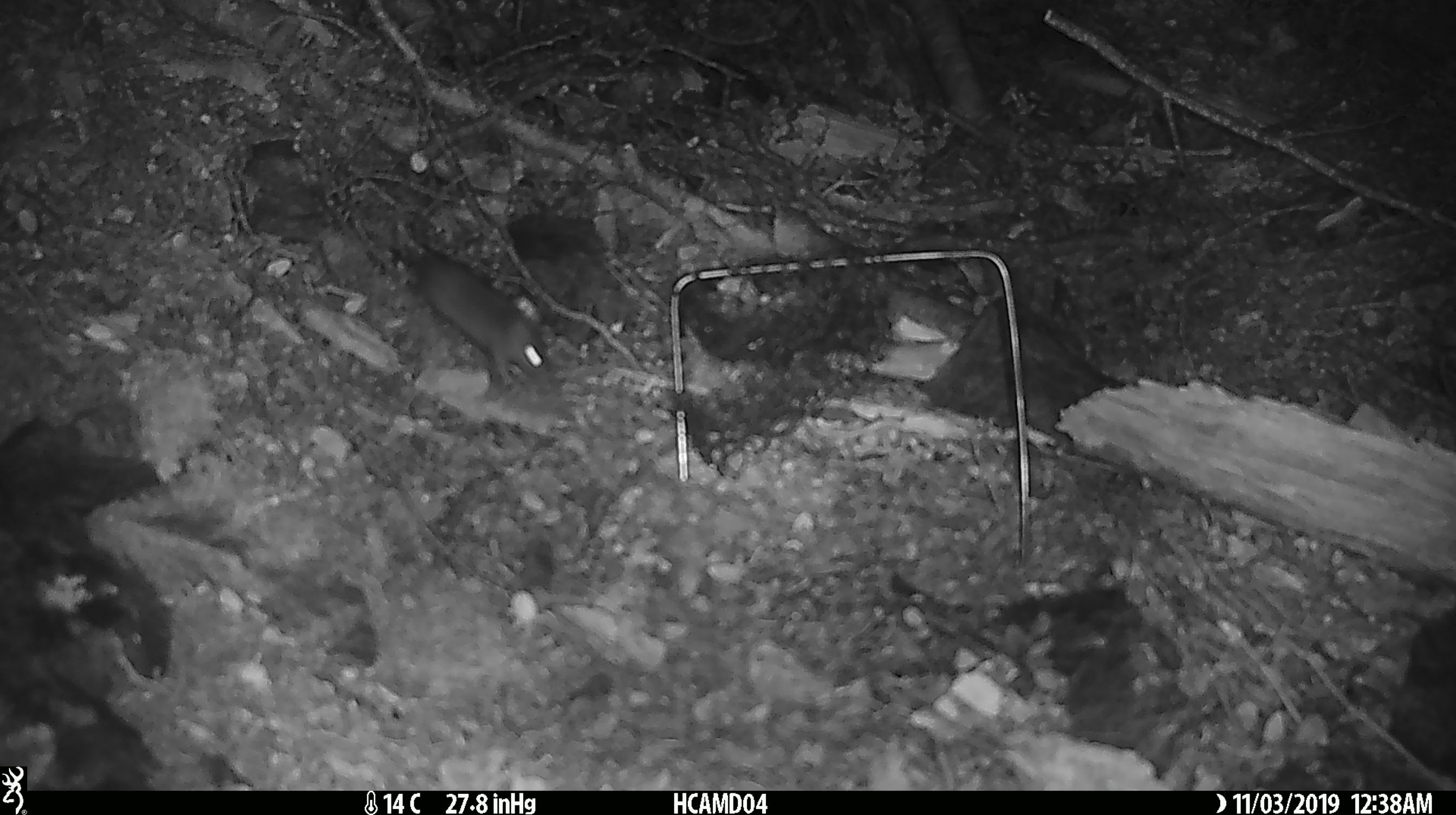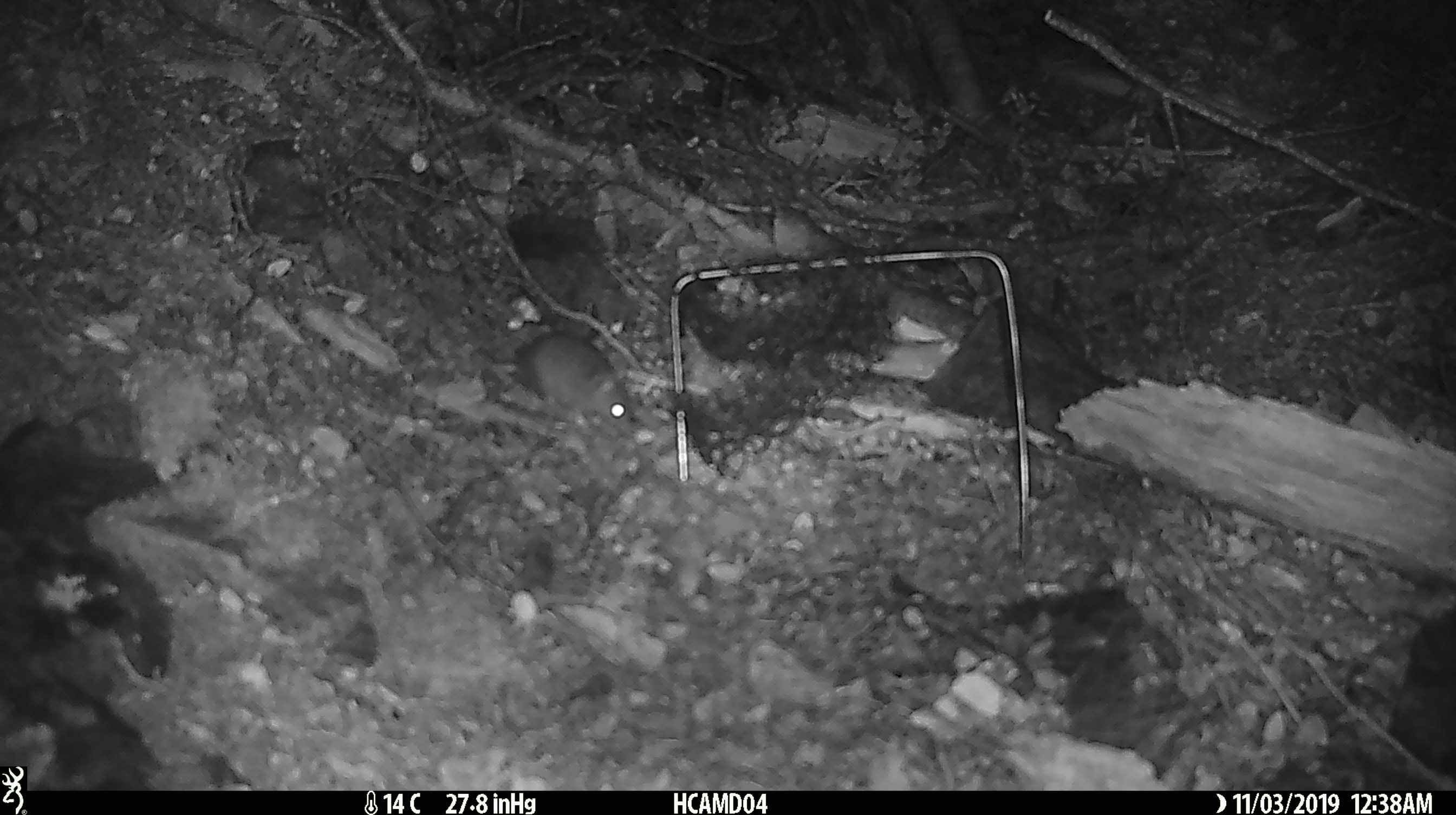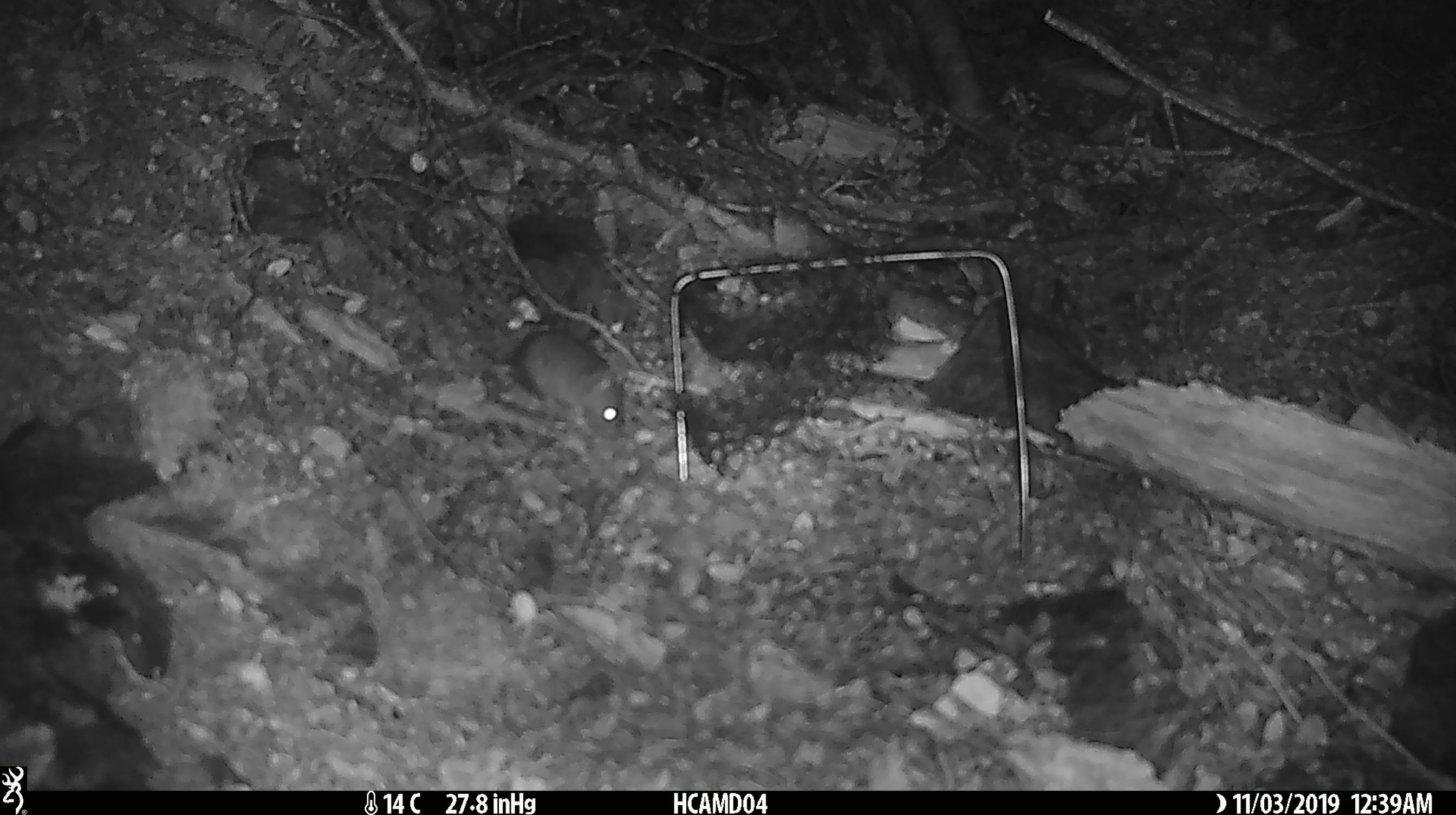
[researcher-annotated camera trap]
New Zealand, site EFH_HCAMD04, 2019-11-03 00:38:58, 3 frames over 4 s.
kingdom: Animalia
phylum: Chordata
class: Mammalia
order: Rodentia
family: Muridae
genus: Mus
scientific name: Mus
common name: mouse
Mouse (Mus).